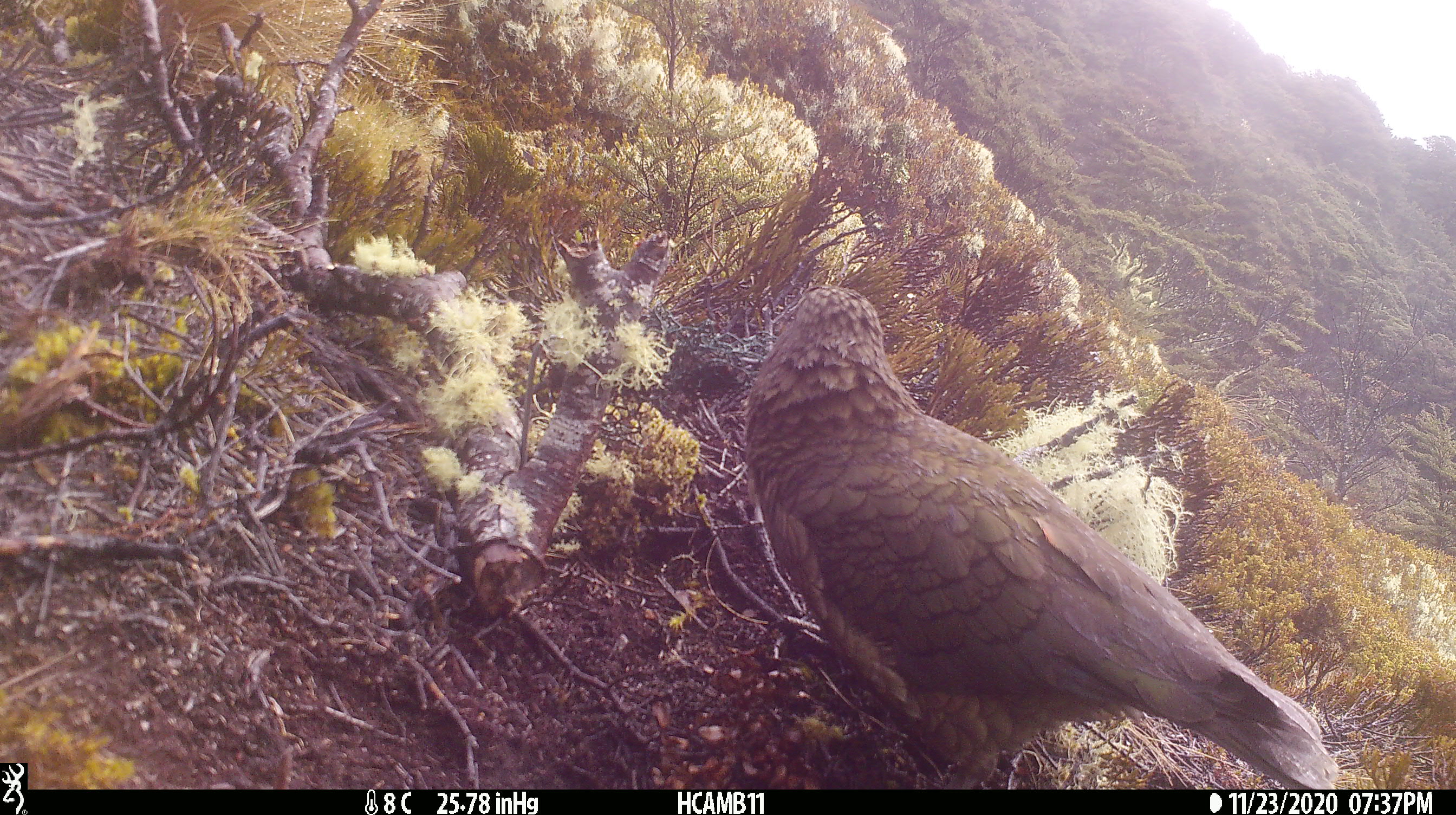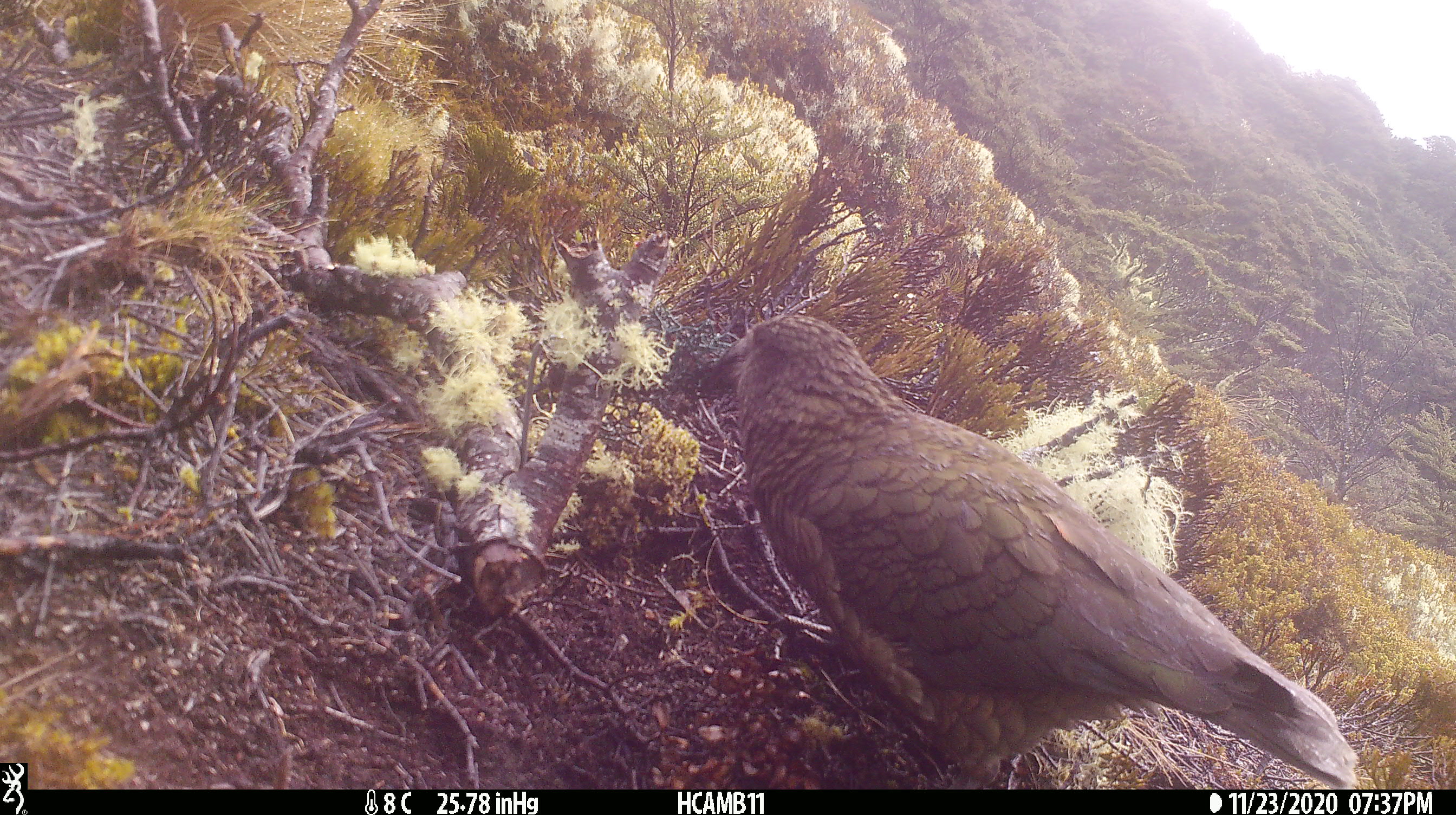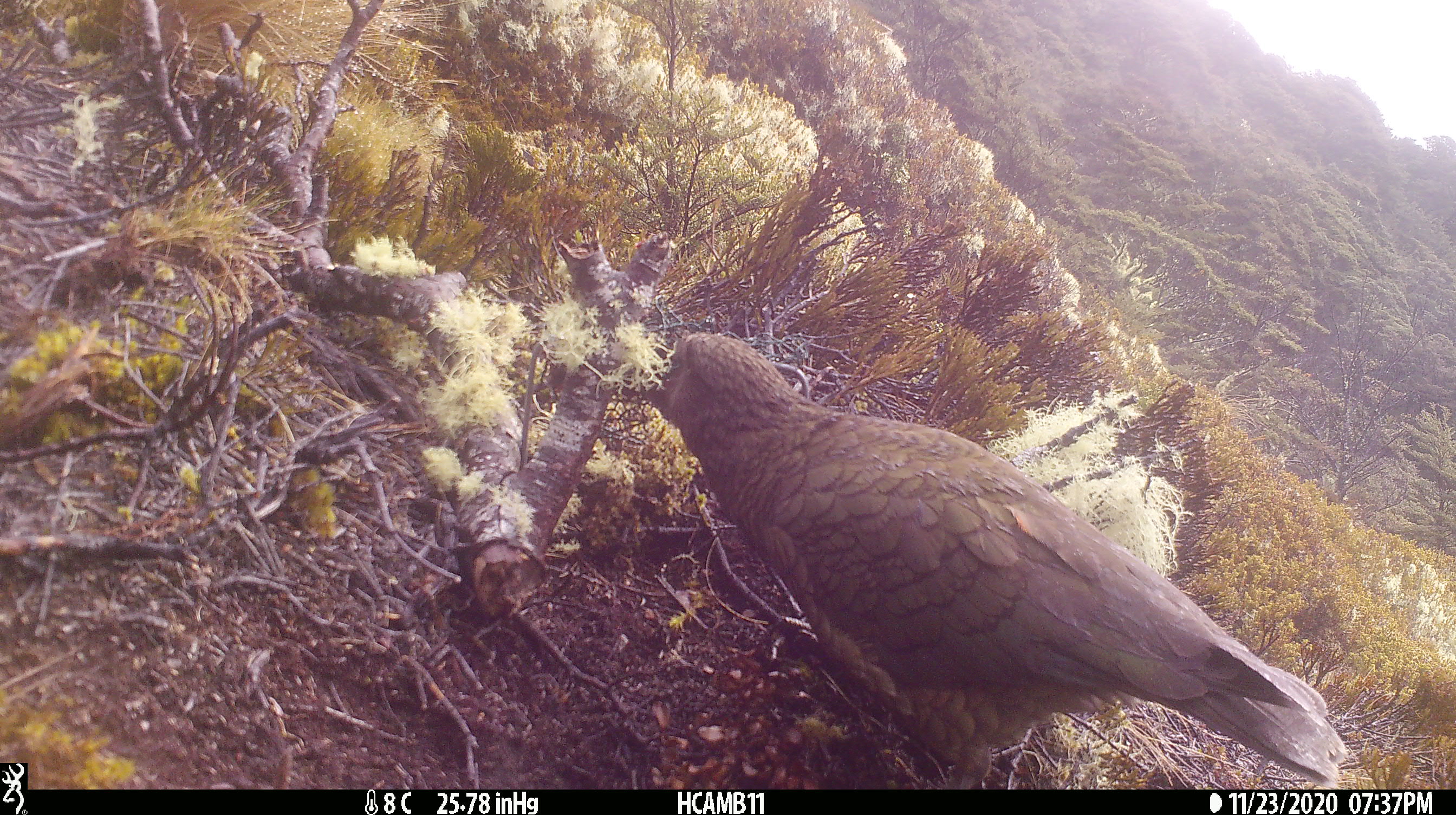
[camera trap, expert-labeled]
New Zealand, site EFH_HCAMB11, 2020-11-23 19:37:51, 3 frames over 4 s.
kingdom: Animalia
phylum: Chordata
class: Aves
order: Psittaciformes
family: Strigopidae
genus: Nestor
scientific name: Nestor notabilis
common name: kea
Kea (Nestor notabilis).